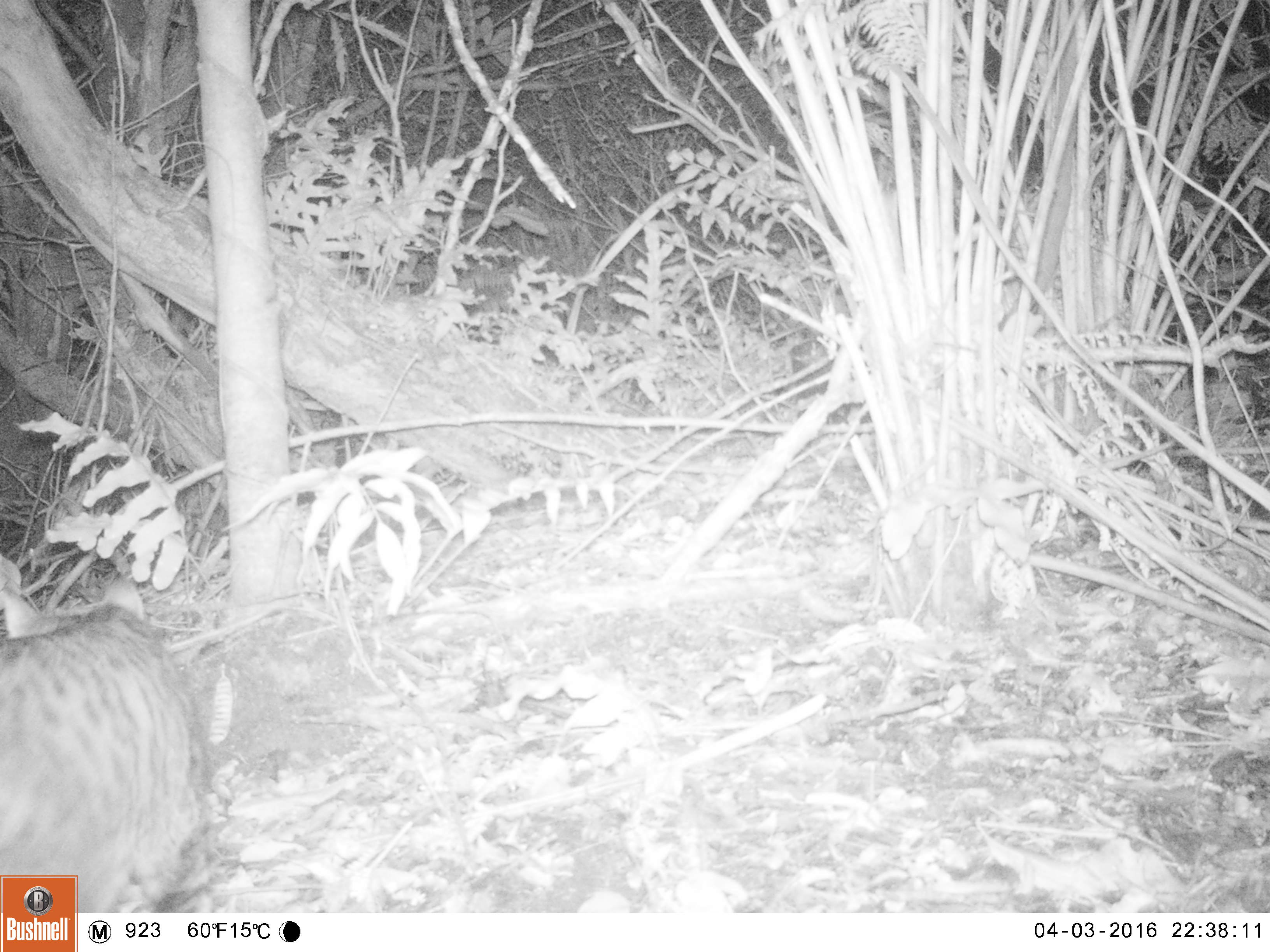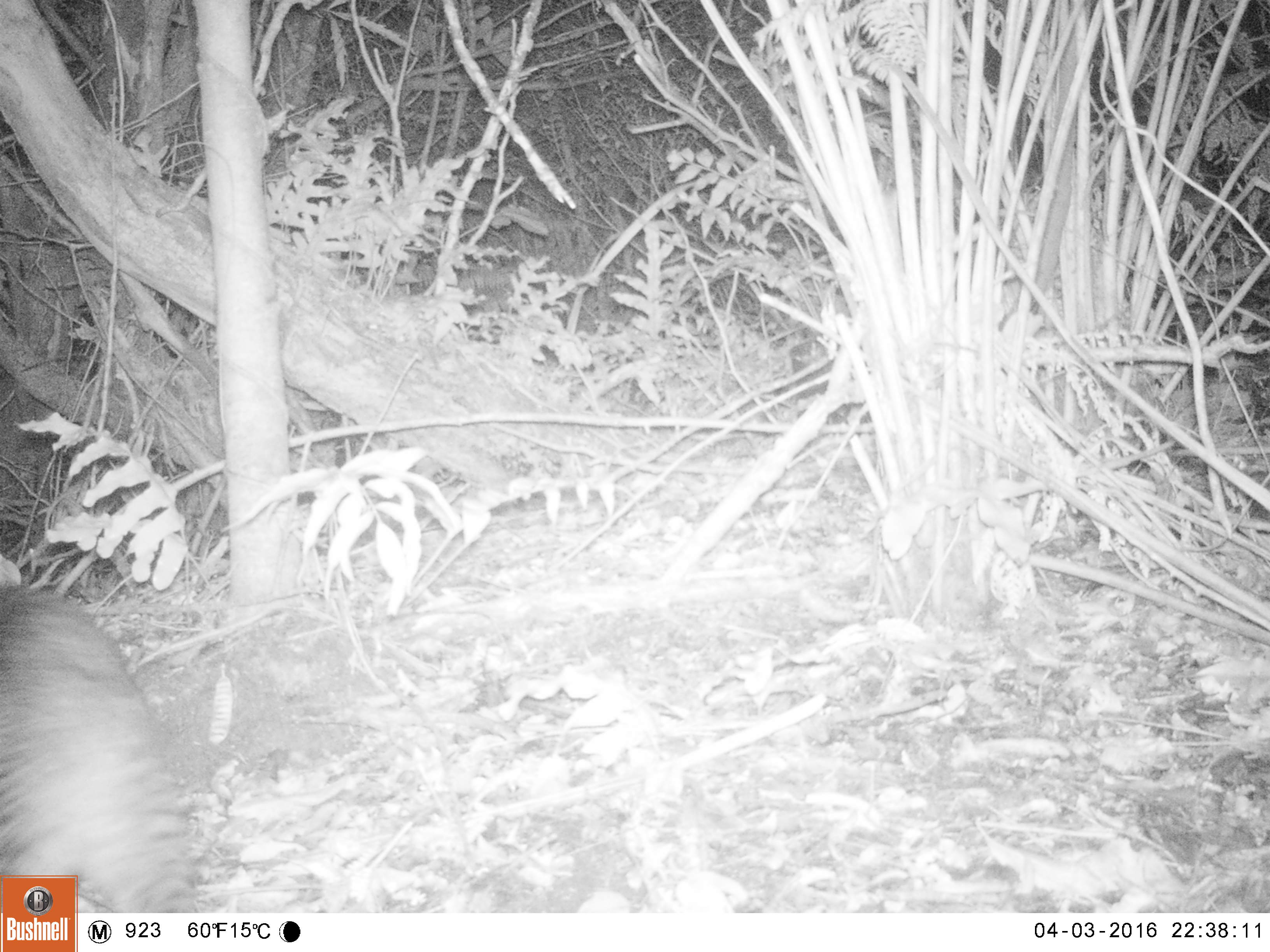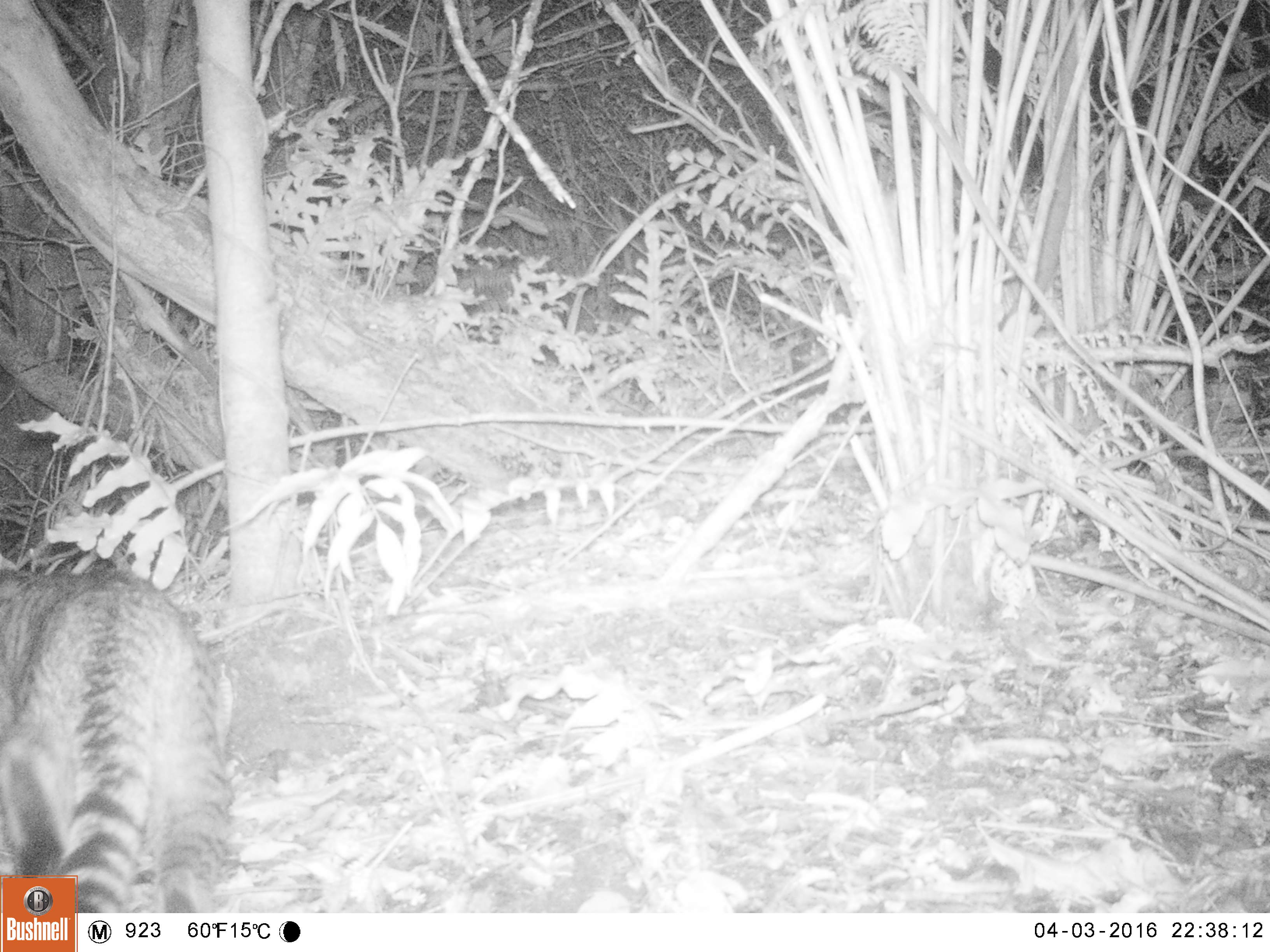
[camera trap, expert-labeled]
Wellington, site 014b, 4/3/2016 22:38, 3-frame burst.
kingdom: Animalia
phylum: Chordata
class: Mammalia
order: Carnivora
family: Felidae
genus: Felis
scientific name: Felis catus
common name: cat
Cat (Felis catus).